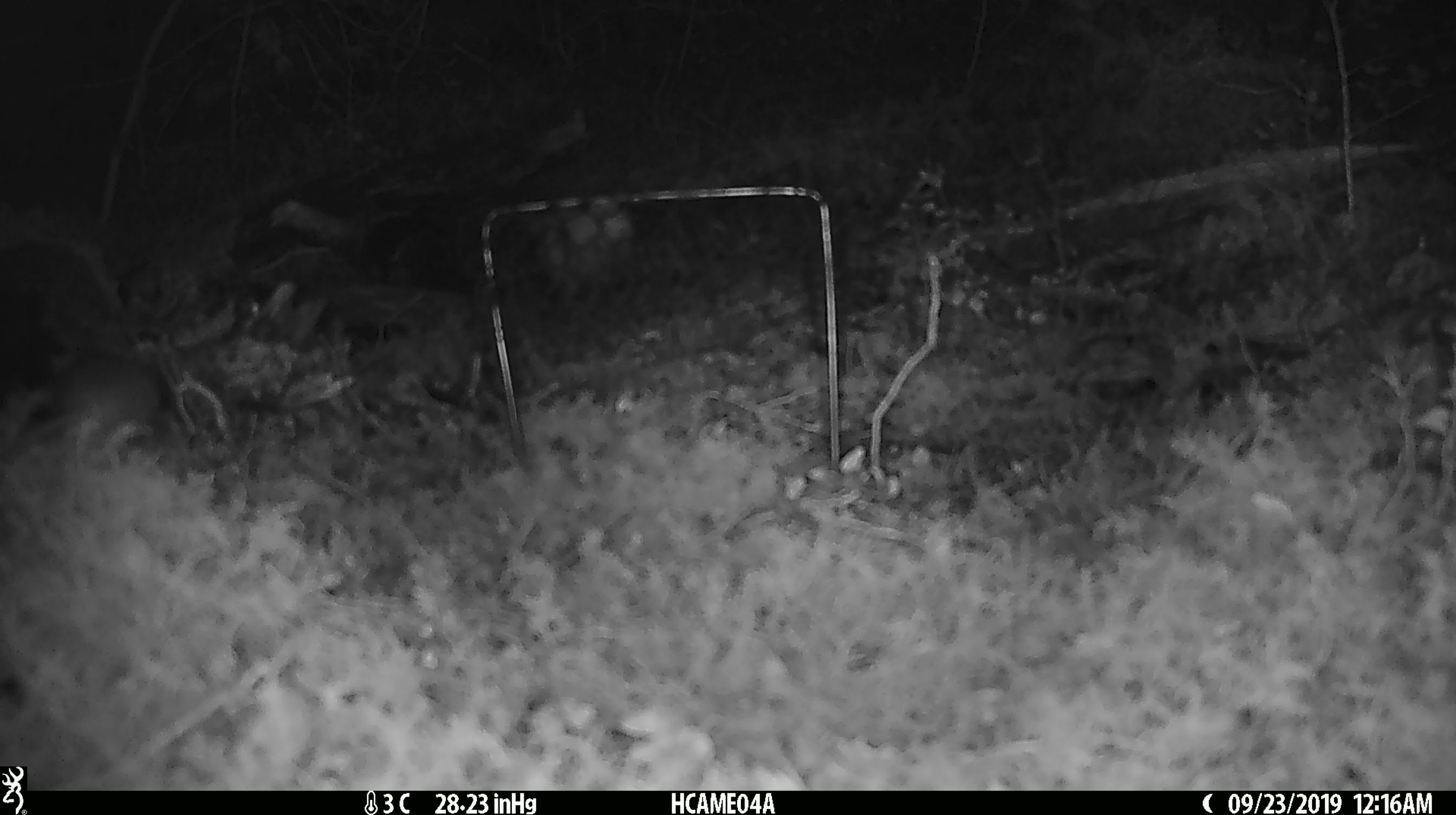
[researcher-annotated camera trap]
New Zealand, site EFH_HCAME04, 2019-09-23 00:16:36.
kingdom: Animalia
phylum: Chordata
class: Mammalia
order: Rodentia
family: Muridae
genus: Mus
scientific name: Mus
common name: mouse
Mouse (Mus).